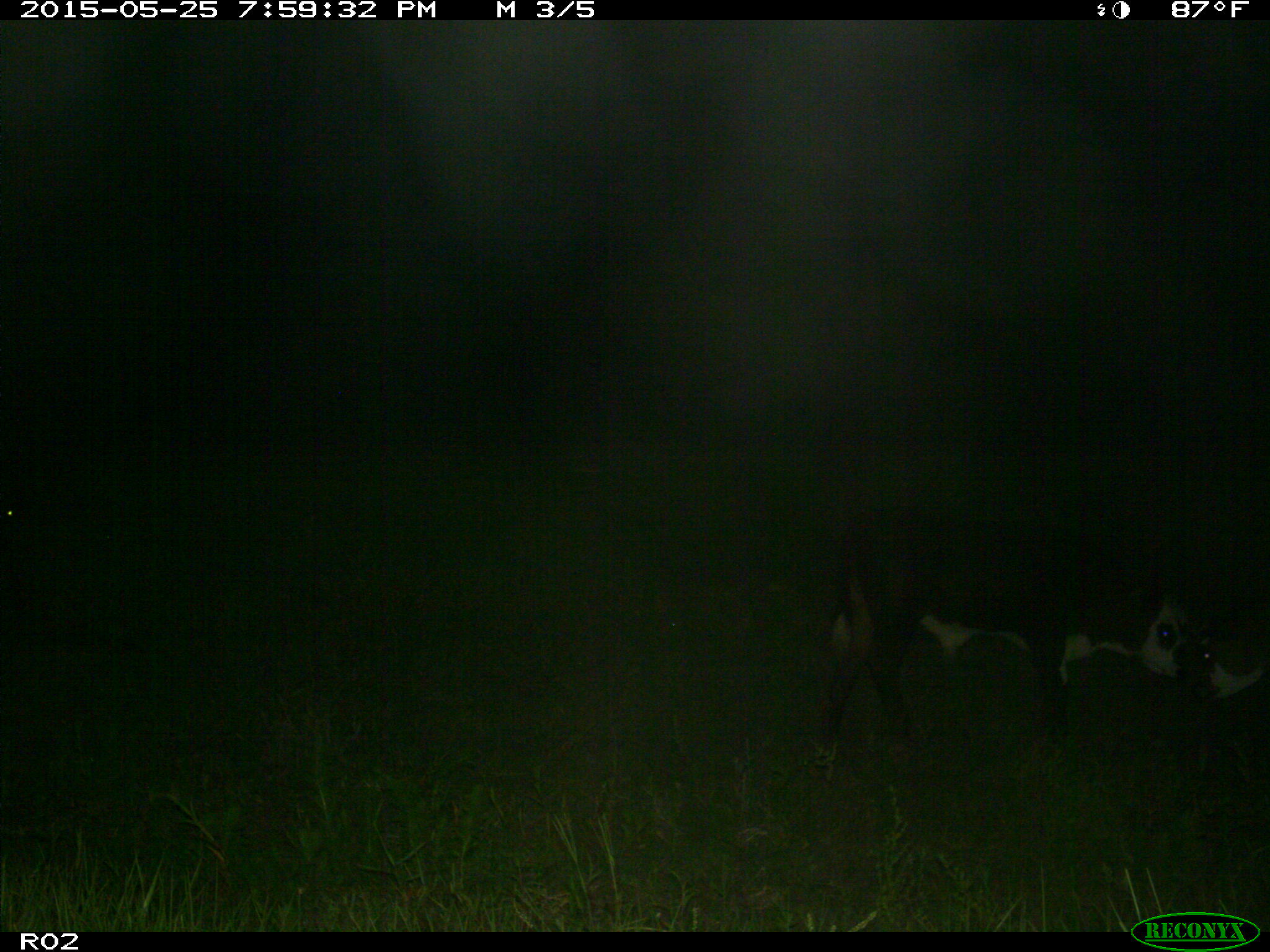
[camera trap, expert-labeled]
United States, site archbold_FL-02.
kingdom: Animalia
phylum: Chordata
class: Mammalia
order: Artiodactyla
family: Bovidae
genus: Bos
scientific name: Bos taurus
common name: domestic cow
Bos taurus (domestic cow).